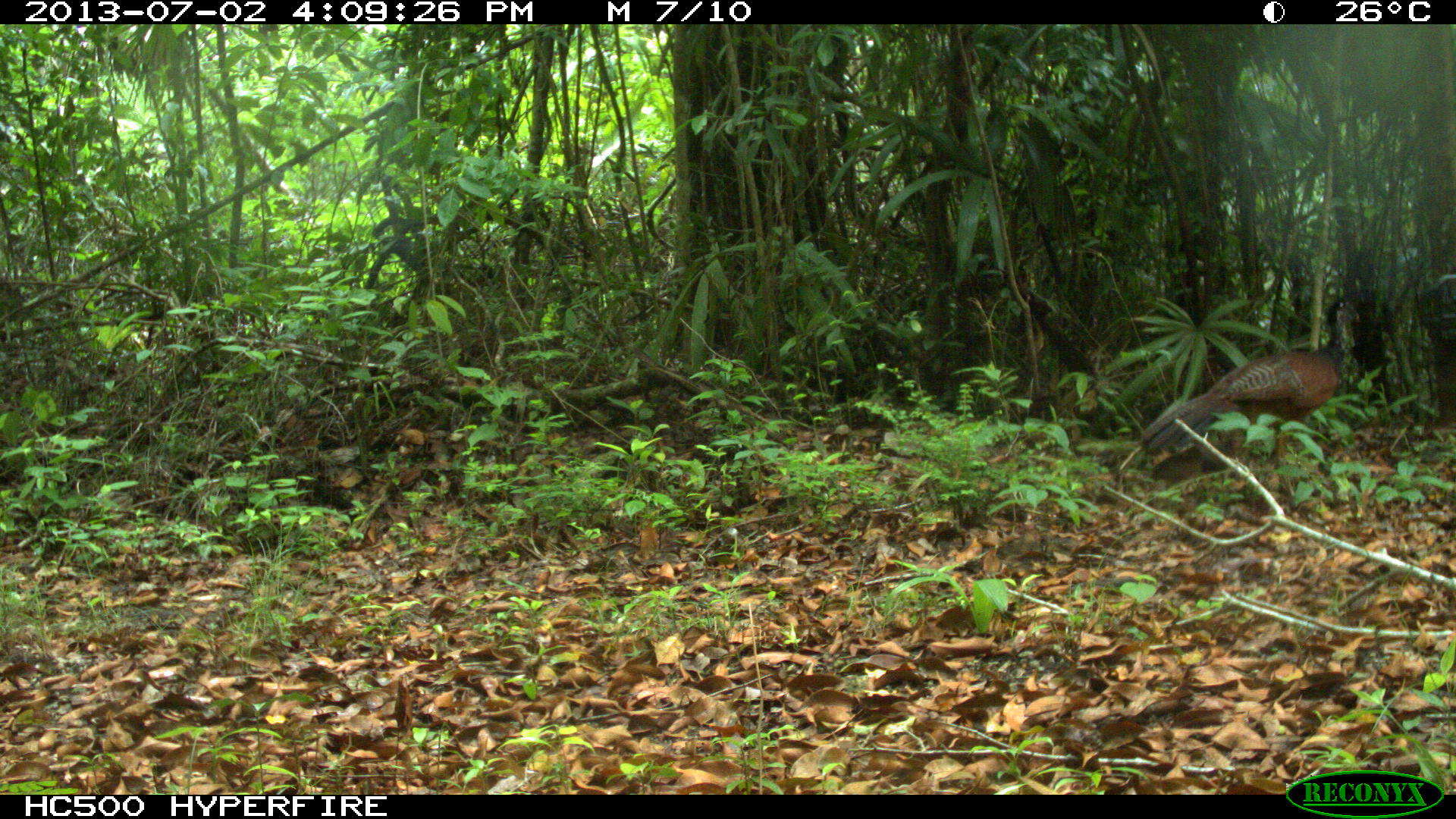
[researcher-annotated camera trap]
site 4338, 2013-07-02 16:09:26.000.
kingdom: Animalia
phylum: Chordata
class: Aves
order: Galliformes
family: Cracidae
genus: Crax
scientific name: Crax rubra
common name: great curassow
Crax rubra (great curassow), count 1, sex female.